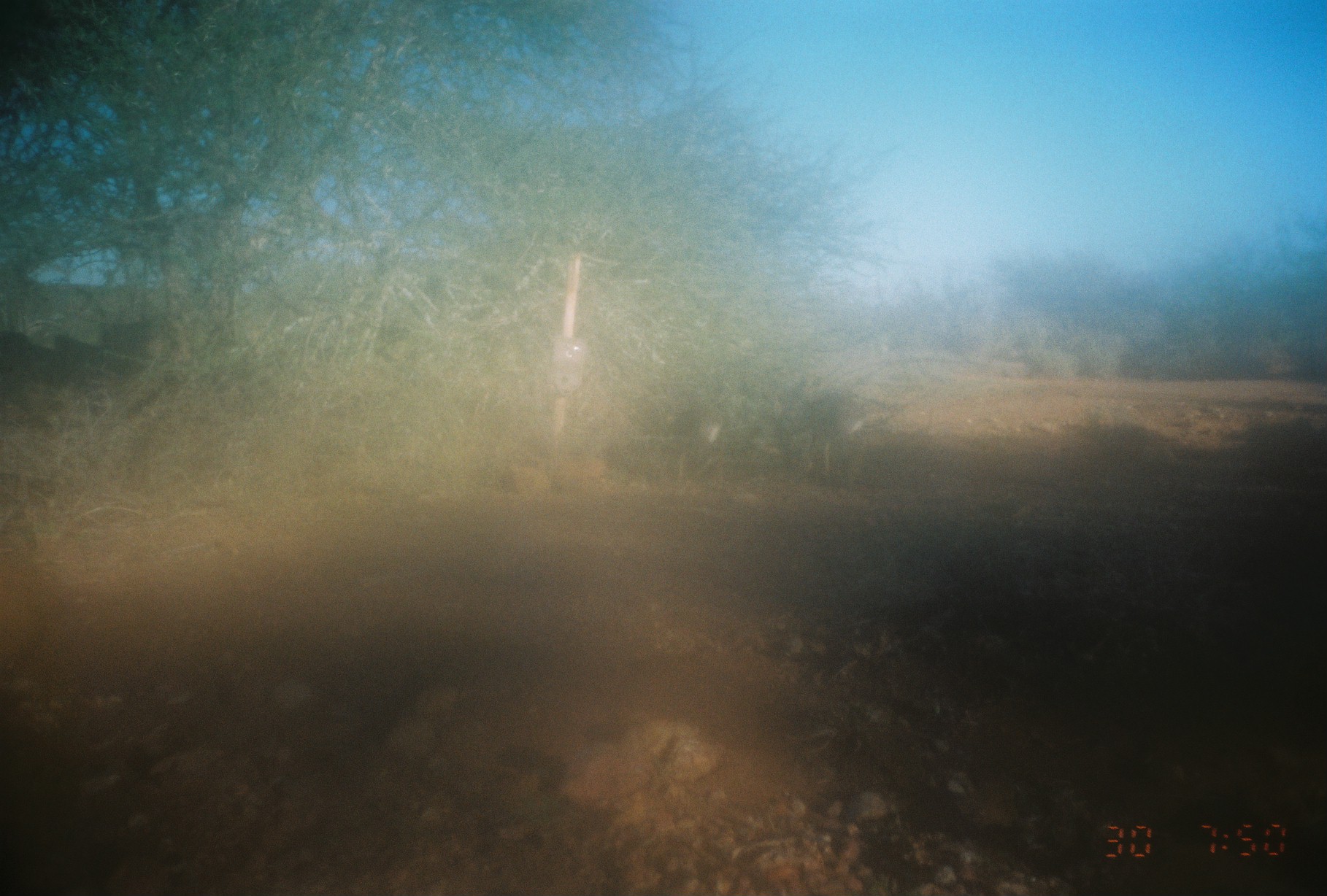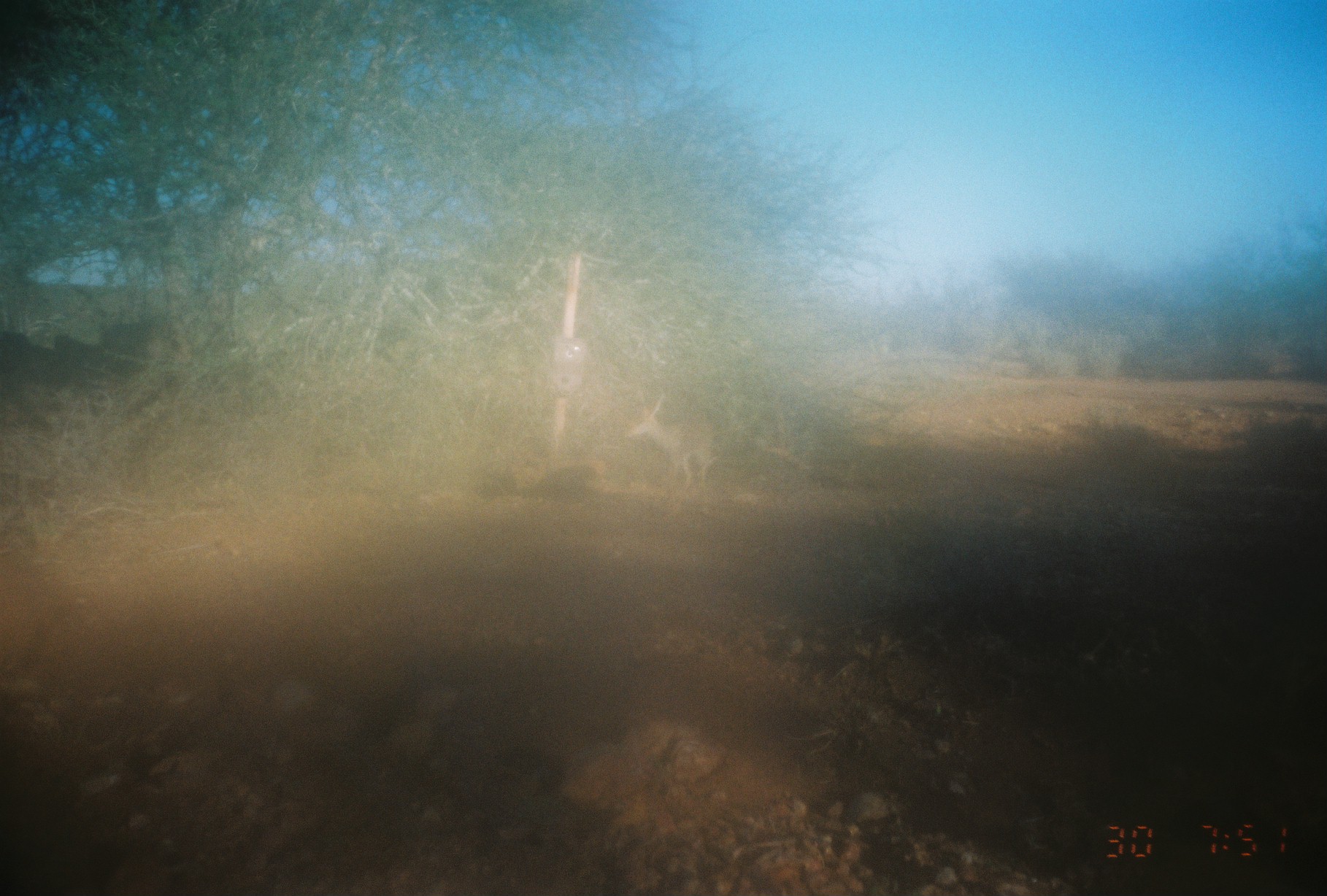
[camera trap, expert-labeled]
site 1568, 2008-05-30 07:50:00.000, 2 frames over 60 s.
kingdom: Animalia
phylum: Chordata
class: Mammalia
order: Artiodactyla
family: Bovidae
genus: Madoqua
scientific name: Madoqua guentheri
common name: günther's dik-dik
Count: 2.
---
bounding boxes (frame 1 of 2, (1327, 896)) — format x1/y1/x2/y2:
madoqua guentheri: 772/378/894/491; 660/407/729/475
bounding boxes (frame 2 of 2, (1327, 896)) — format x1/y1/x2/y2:
madoqua guentheri: 622/396/715/493